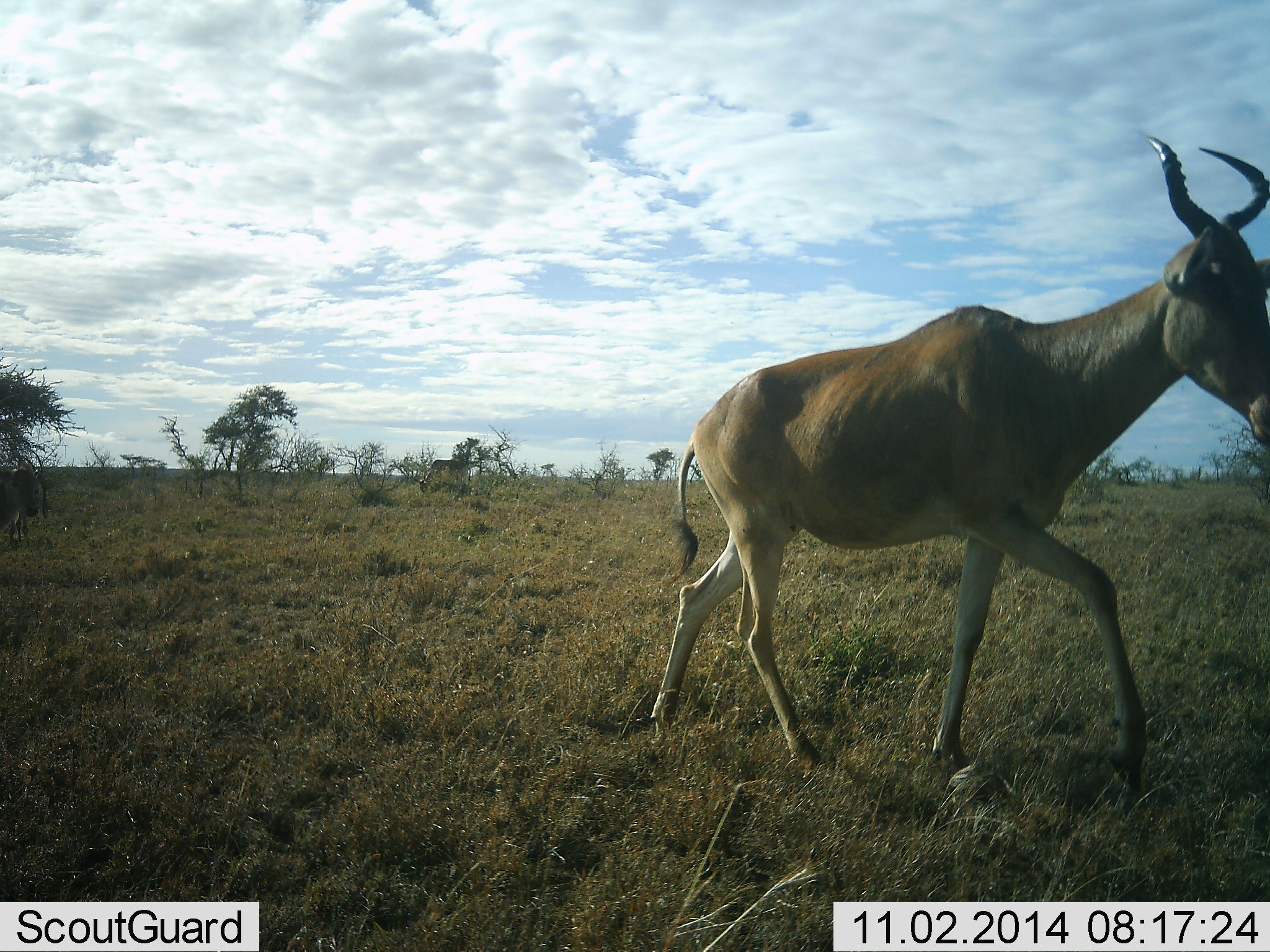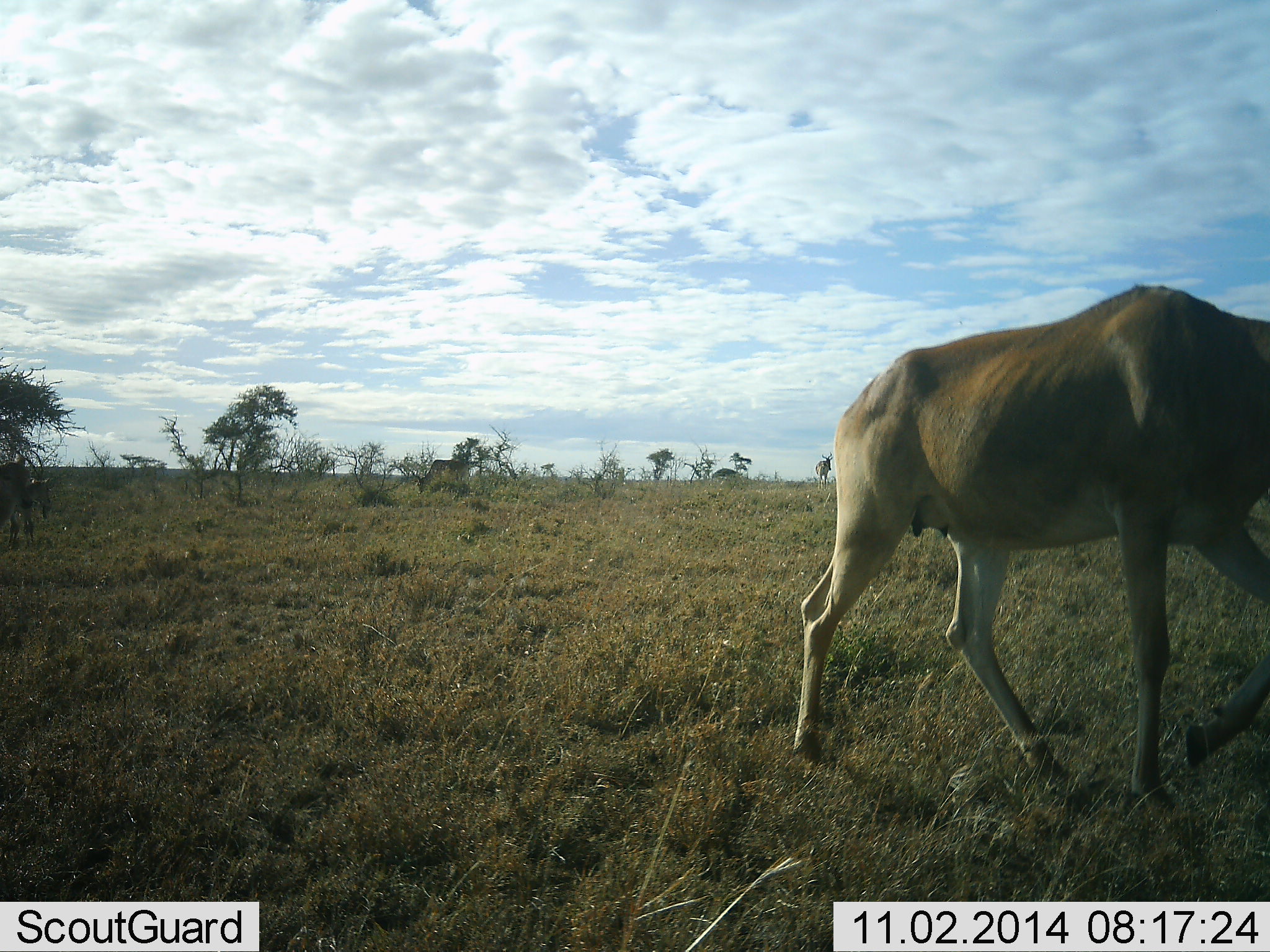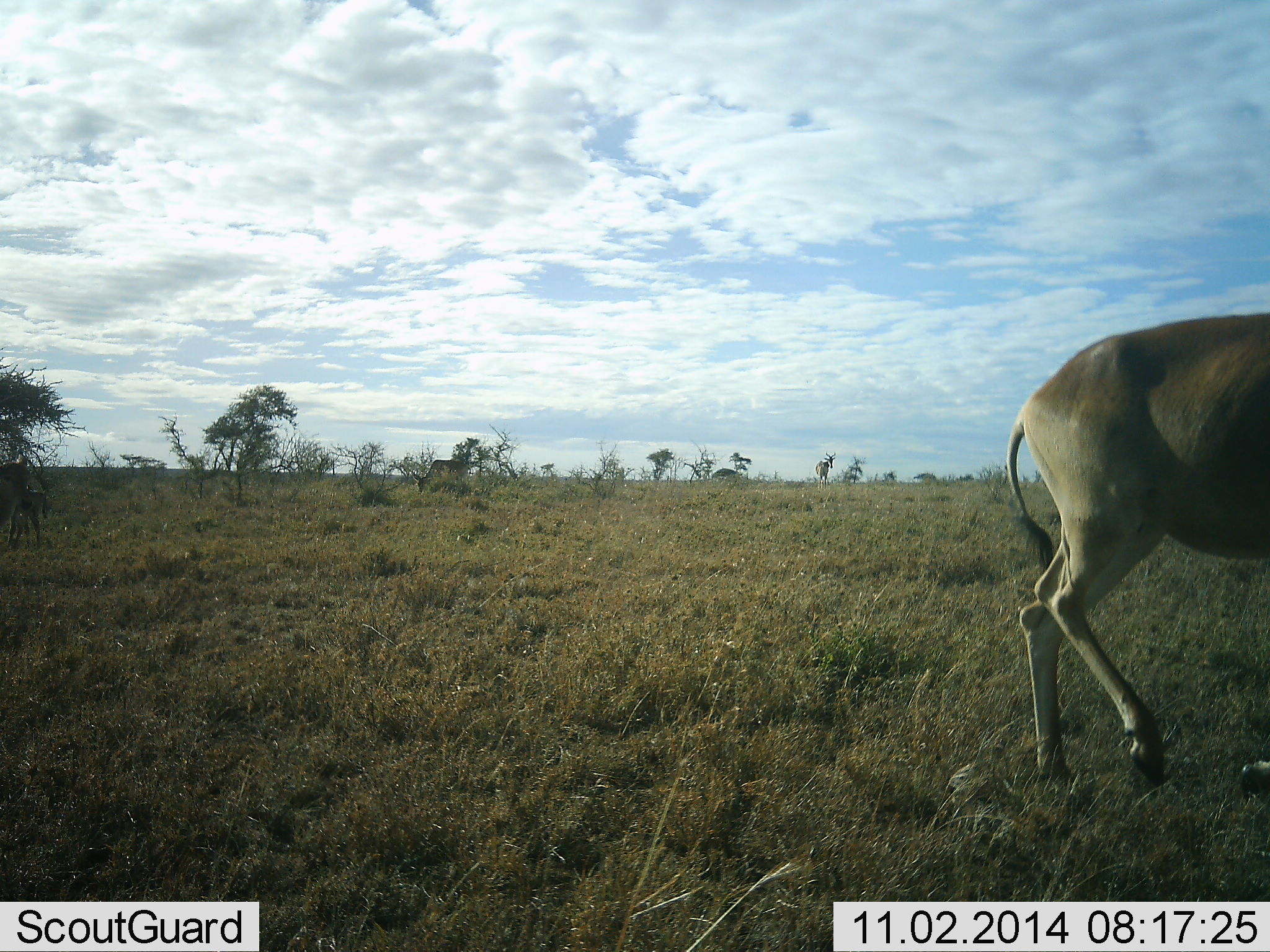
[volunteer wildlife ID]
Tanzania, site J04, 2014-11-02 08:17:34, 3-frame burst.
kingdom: Animalia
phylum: Chordata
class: Mammalia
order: Artiodactyla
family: Bovidae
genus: Alcelaphus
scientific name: Alcelaphus buselaphus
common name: hartebeest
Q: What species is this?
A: Hartebeest (Alcelaphus buselaphus).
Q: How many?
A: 1.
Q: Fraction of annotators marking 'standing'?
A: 36%.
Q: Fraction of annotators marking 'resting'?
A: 0%.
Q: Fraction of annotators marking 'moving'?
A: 91%.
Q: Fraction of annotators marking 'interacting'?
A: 0%.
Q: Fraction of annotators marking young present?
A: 0%.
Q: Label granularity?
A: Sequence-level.